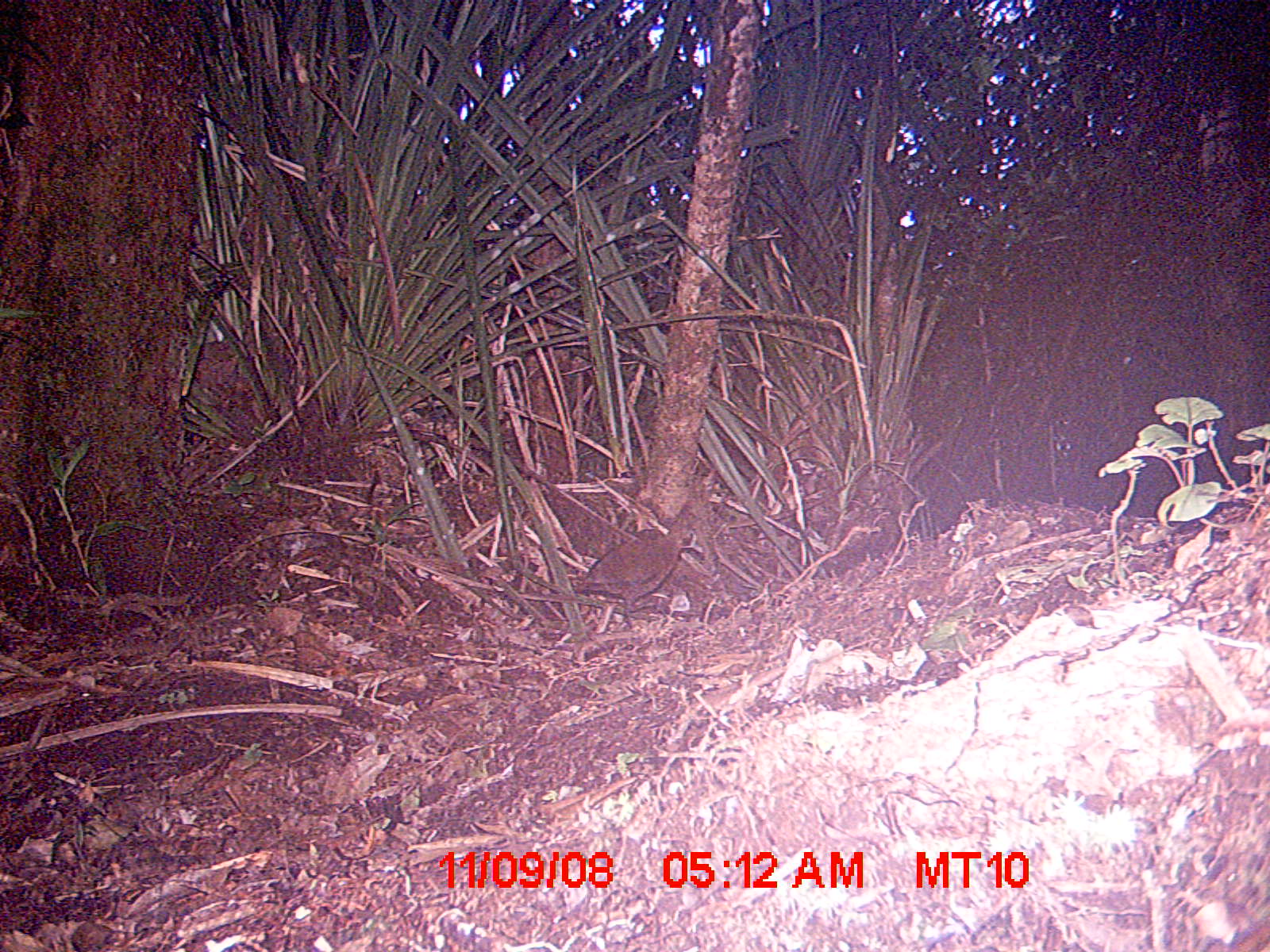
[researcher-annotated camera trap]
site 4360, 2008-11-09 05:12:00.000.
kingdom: Animalia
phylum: Chordata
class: Aves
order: Coraciiformes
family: Brachypteraciidae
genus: Brachypteracias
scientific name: Brachypteracias squamiger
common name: scaly ground-roller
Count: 1.